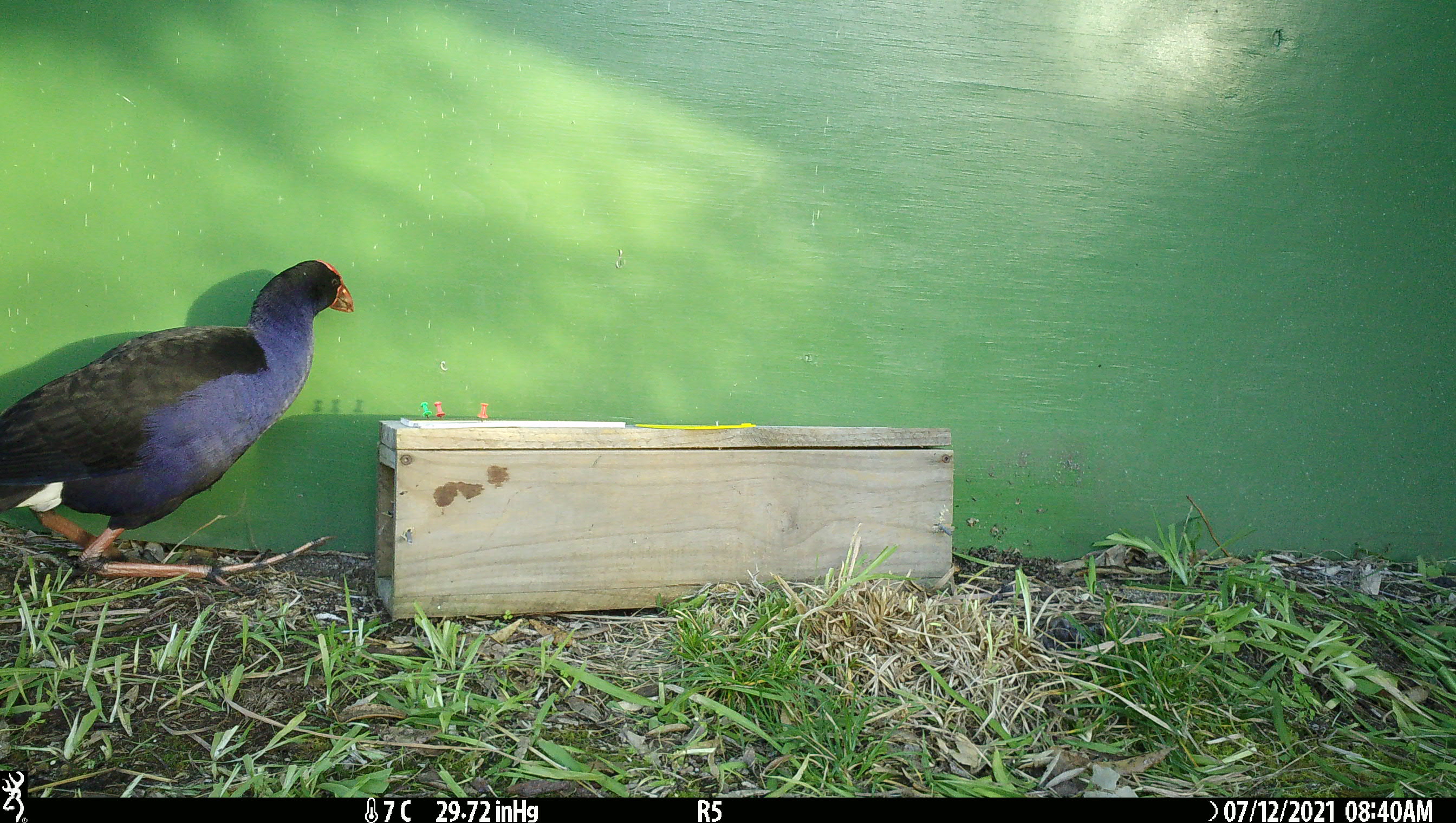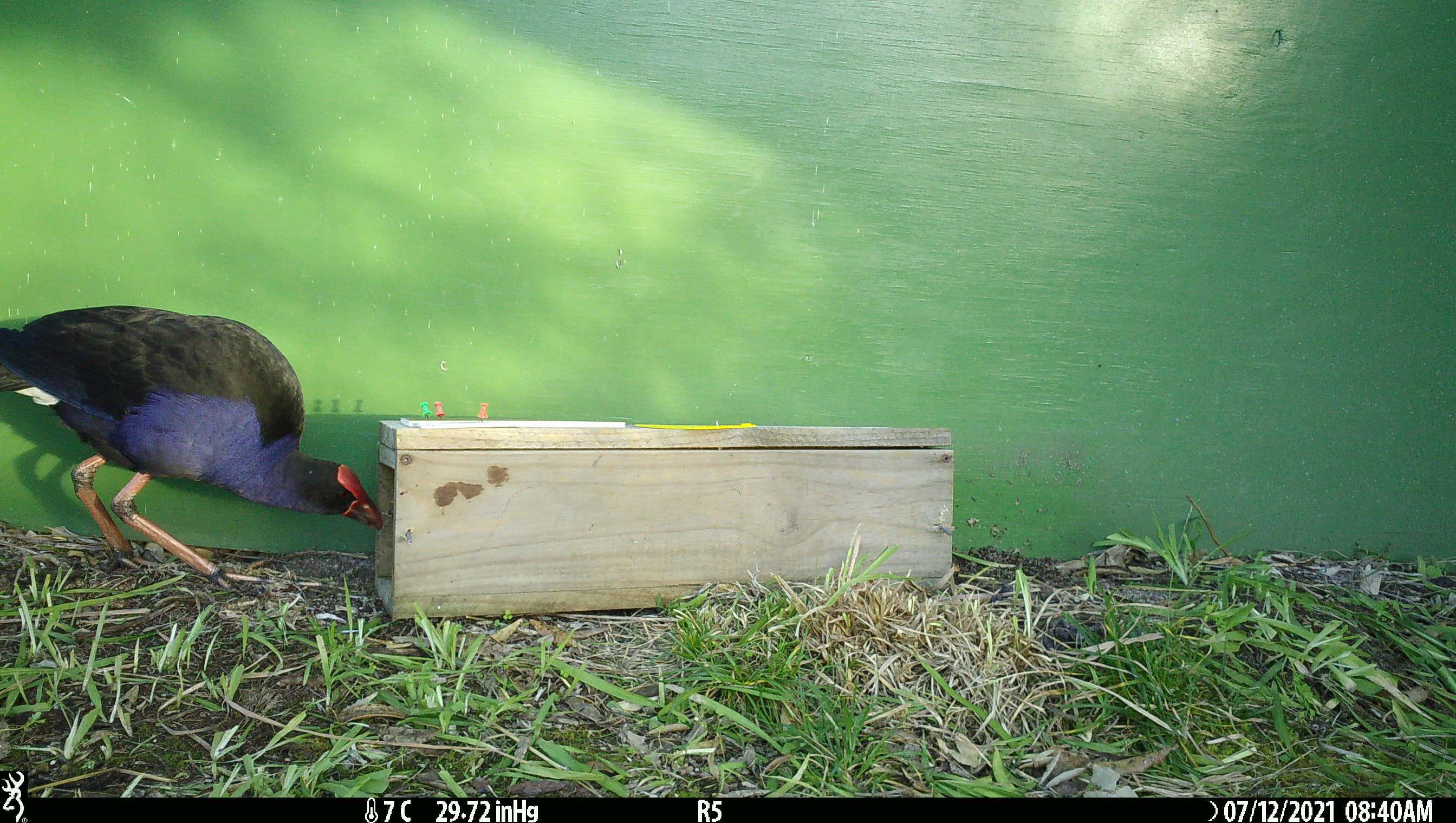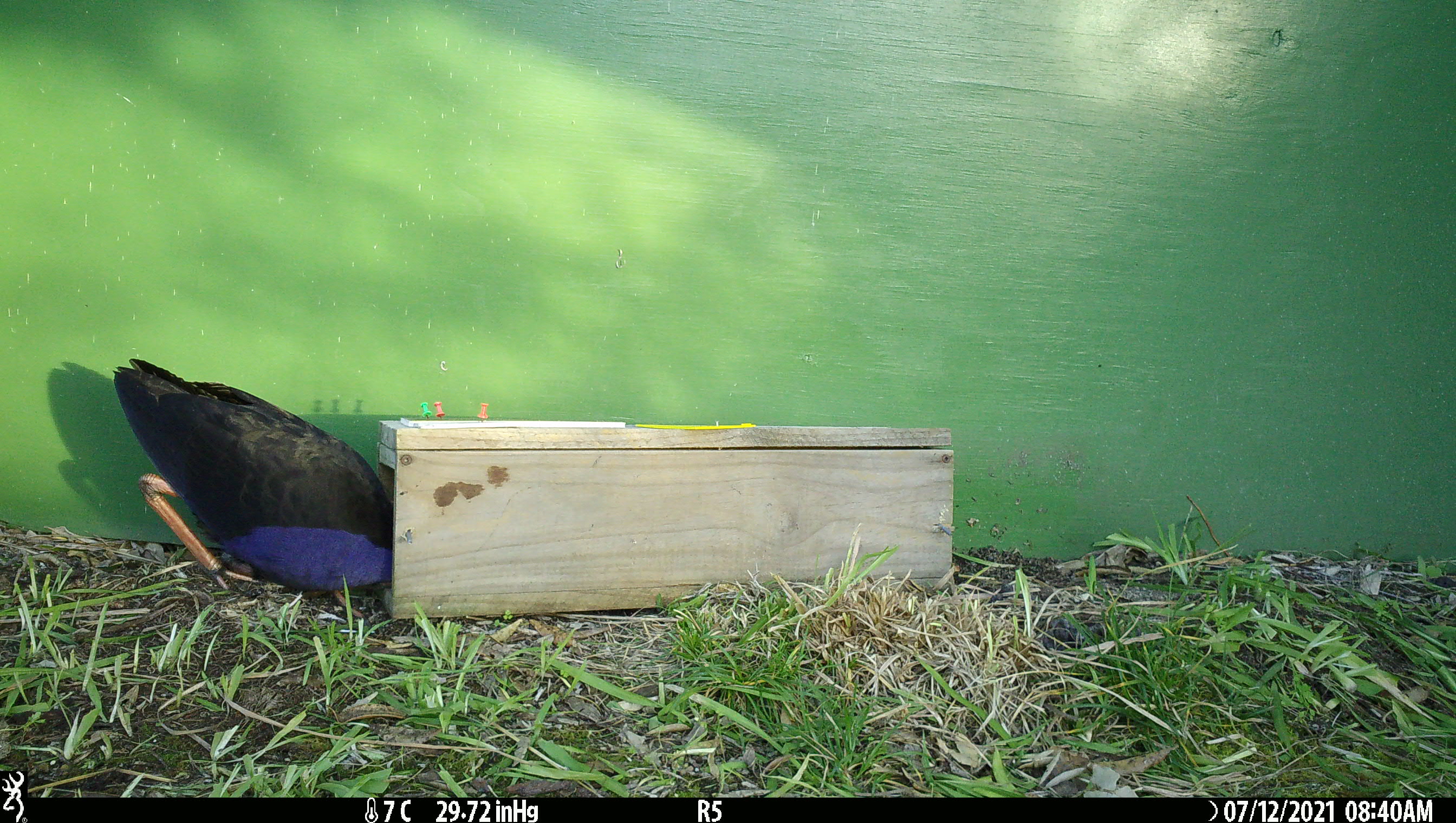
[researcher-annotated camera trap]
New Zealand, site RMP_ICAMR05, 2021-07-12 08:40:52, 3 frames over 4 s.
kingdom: Animalia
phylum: Chordata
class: Aves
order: Gruiformes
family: Rallidae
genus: Porphyrio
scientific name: Porphyrio melanotus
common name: australasian swamphen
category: pukeko